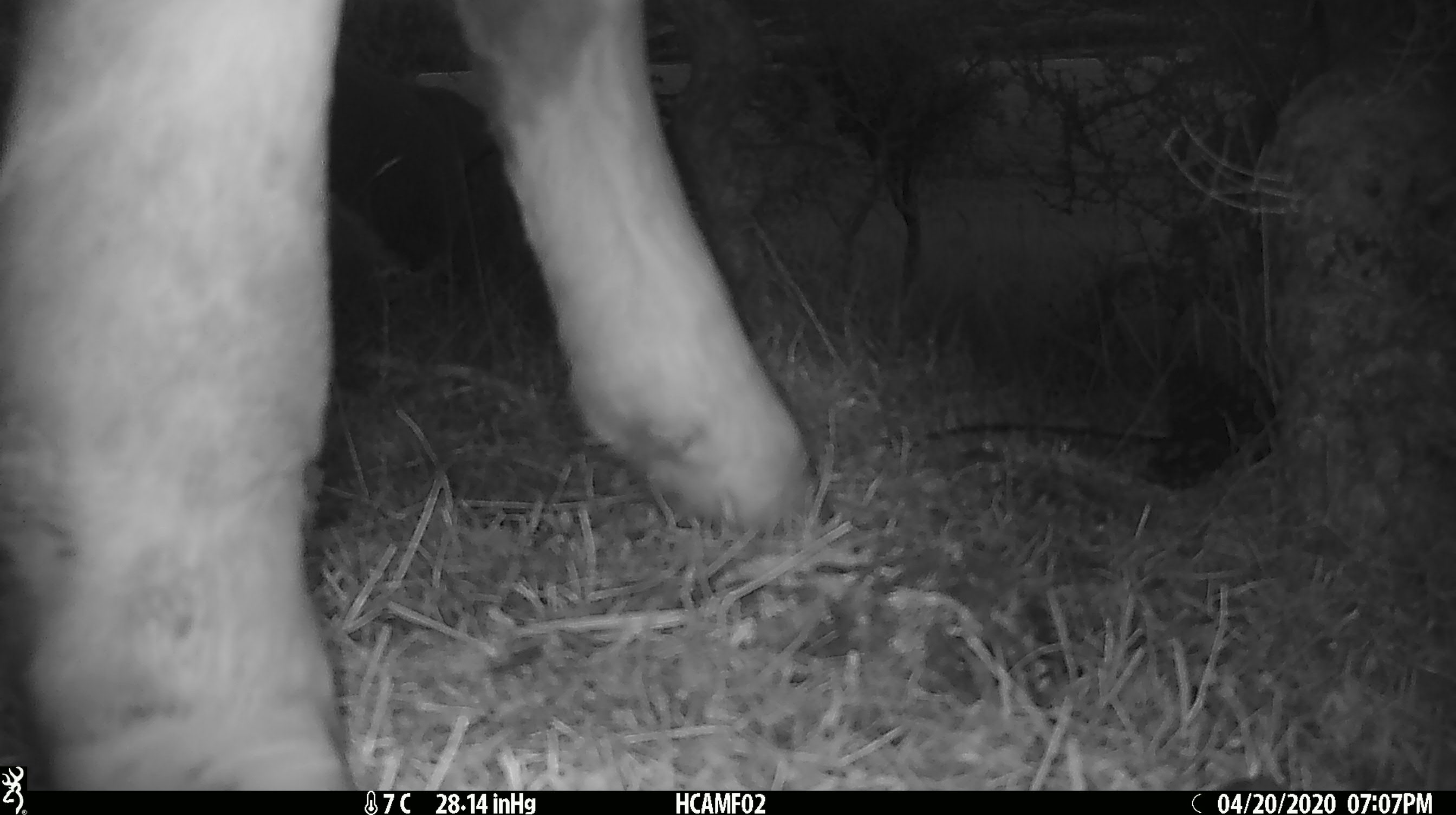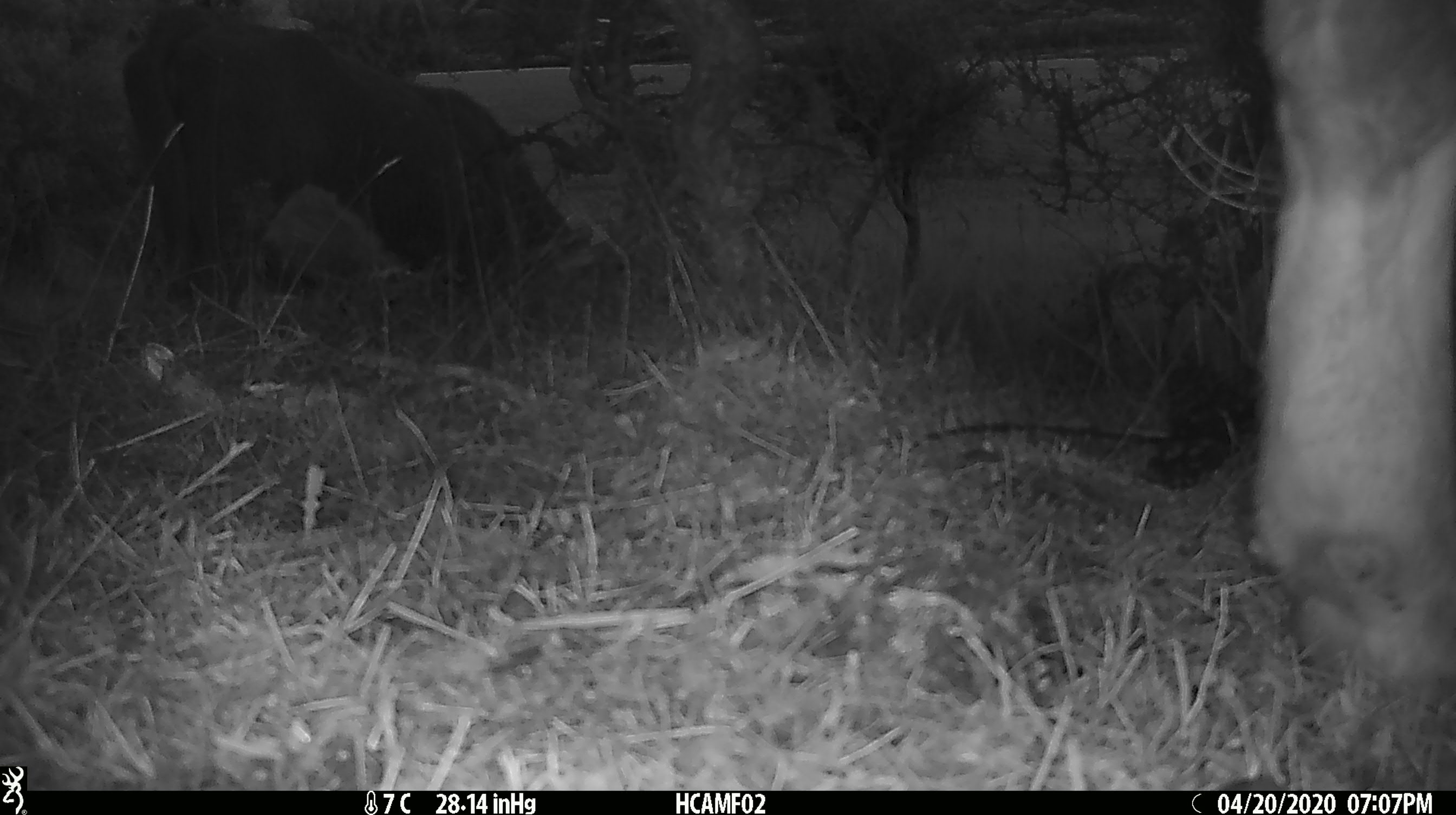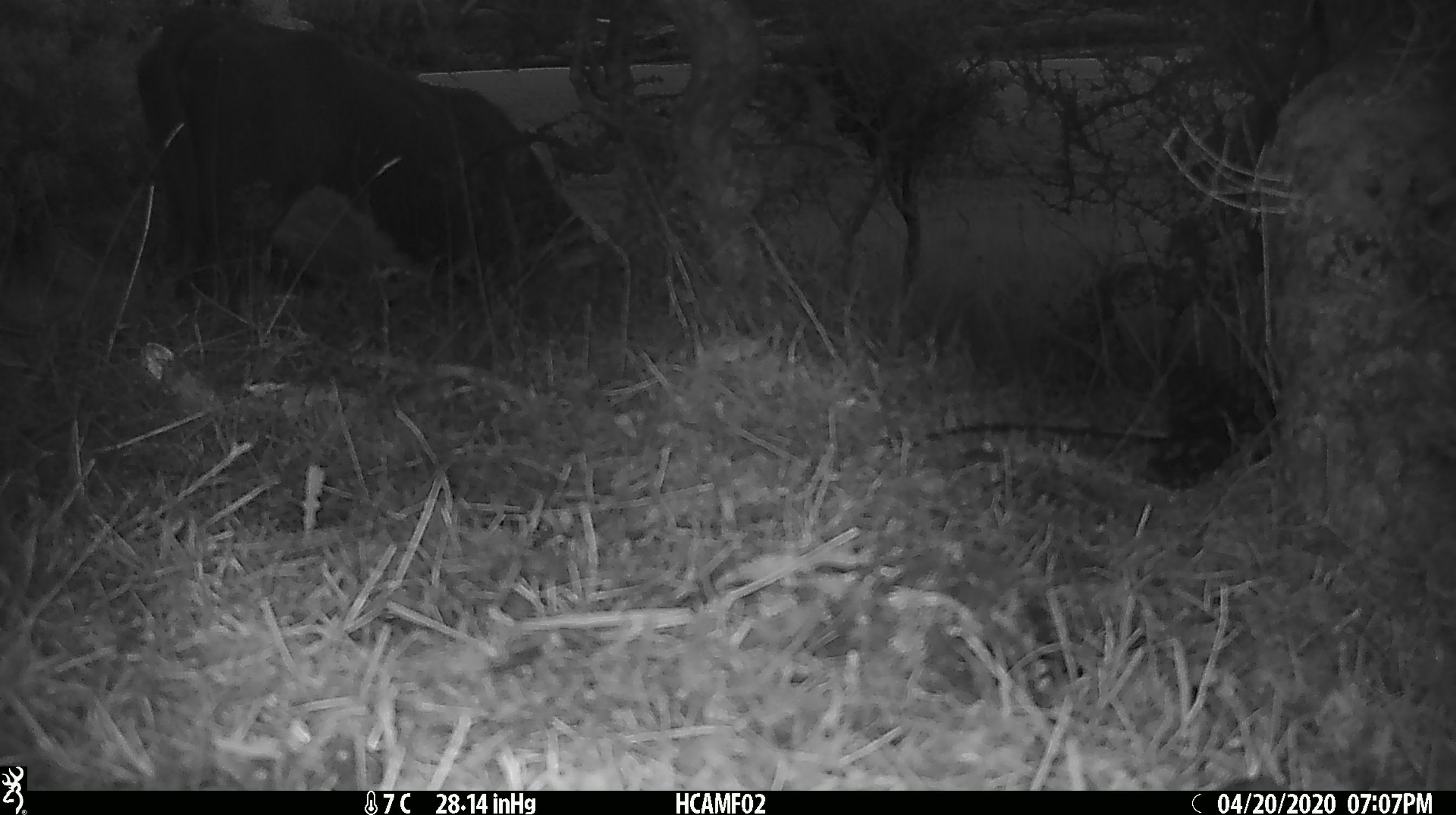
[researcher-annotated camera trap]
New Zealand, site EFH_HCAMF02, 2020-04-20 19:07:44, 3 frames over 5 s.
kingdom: Animalia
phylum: Chordata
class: Mammalia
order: Artiodactyla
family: Bovidae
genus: Bos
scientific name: Bos taurus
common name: domestic cow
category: cow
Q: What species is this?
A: Cow (domestic cow) (Bos taurus).